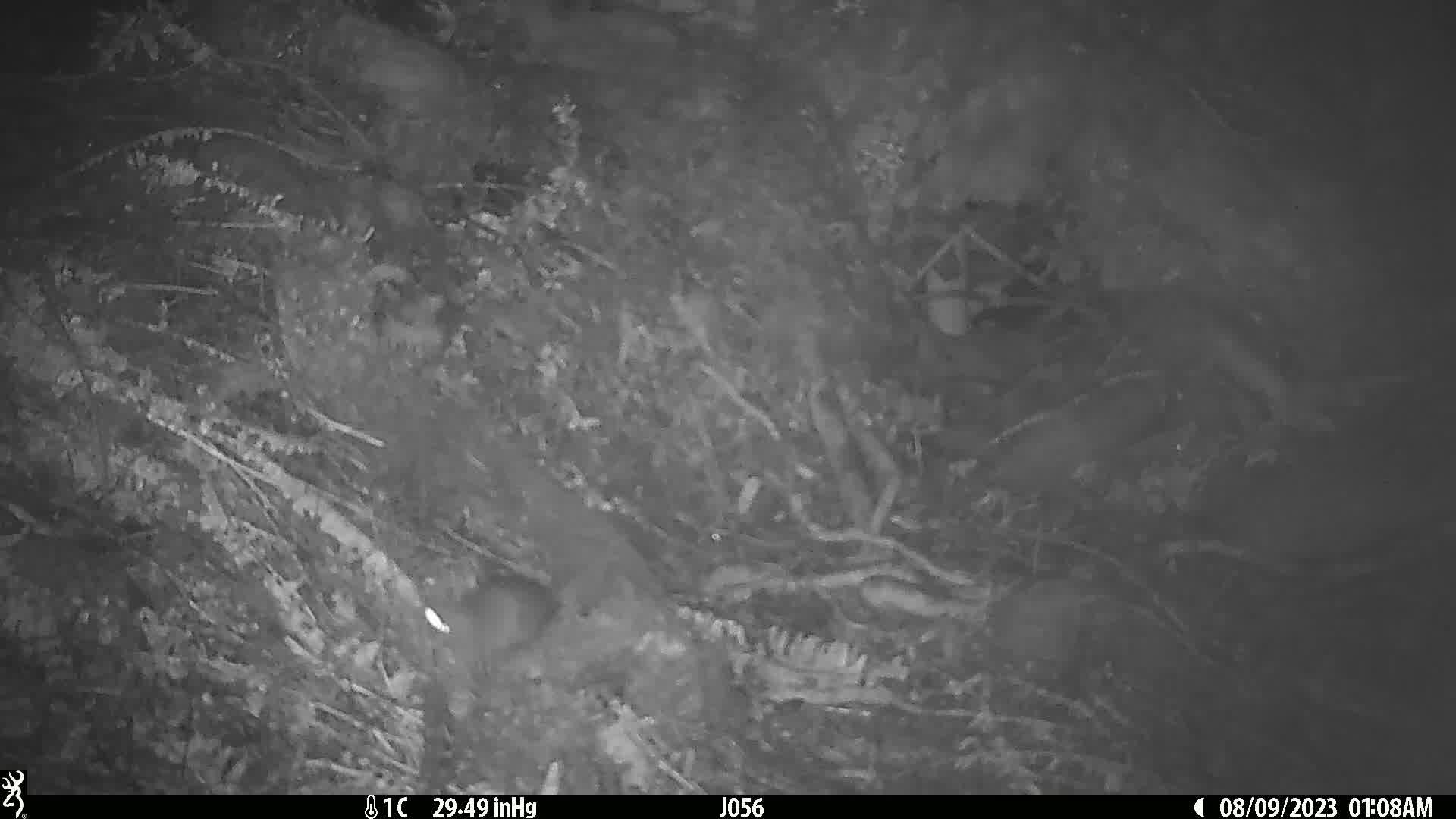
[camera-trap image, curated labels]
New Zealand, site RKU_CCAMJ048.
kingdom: Animalia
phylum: Chordata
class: Mammalia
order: Rodentia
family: Muridae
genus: Rattus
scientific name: Rattus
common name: rat